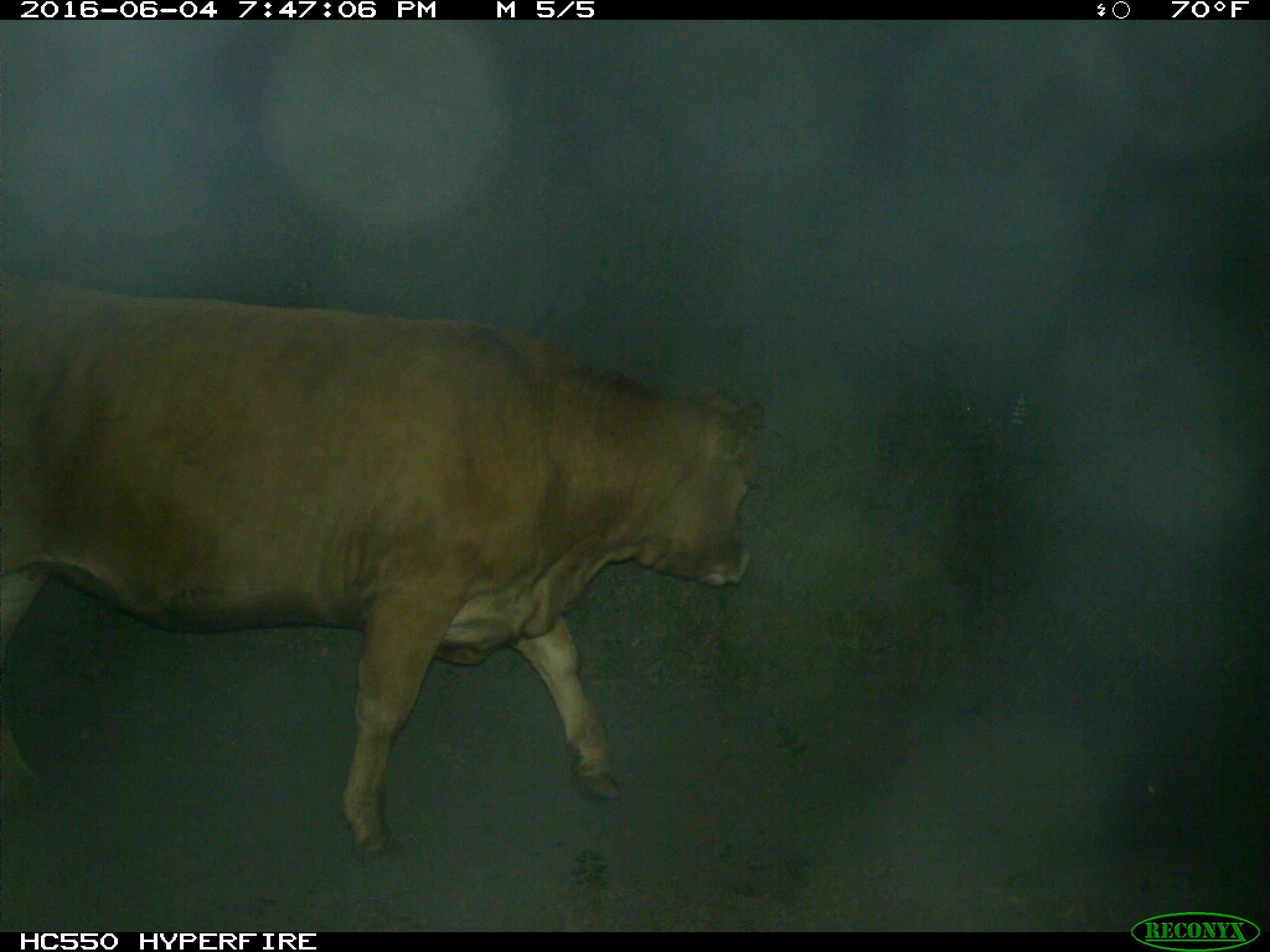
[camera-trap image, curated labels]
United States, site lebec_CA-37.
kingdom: Animalia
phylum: Chordata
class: Mammalia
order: Artiodactyla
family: Bovidae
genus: Bos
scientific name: Bos taurus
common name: domestic cow